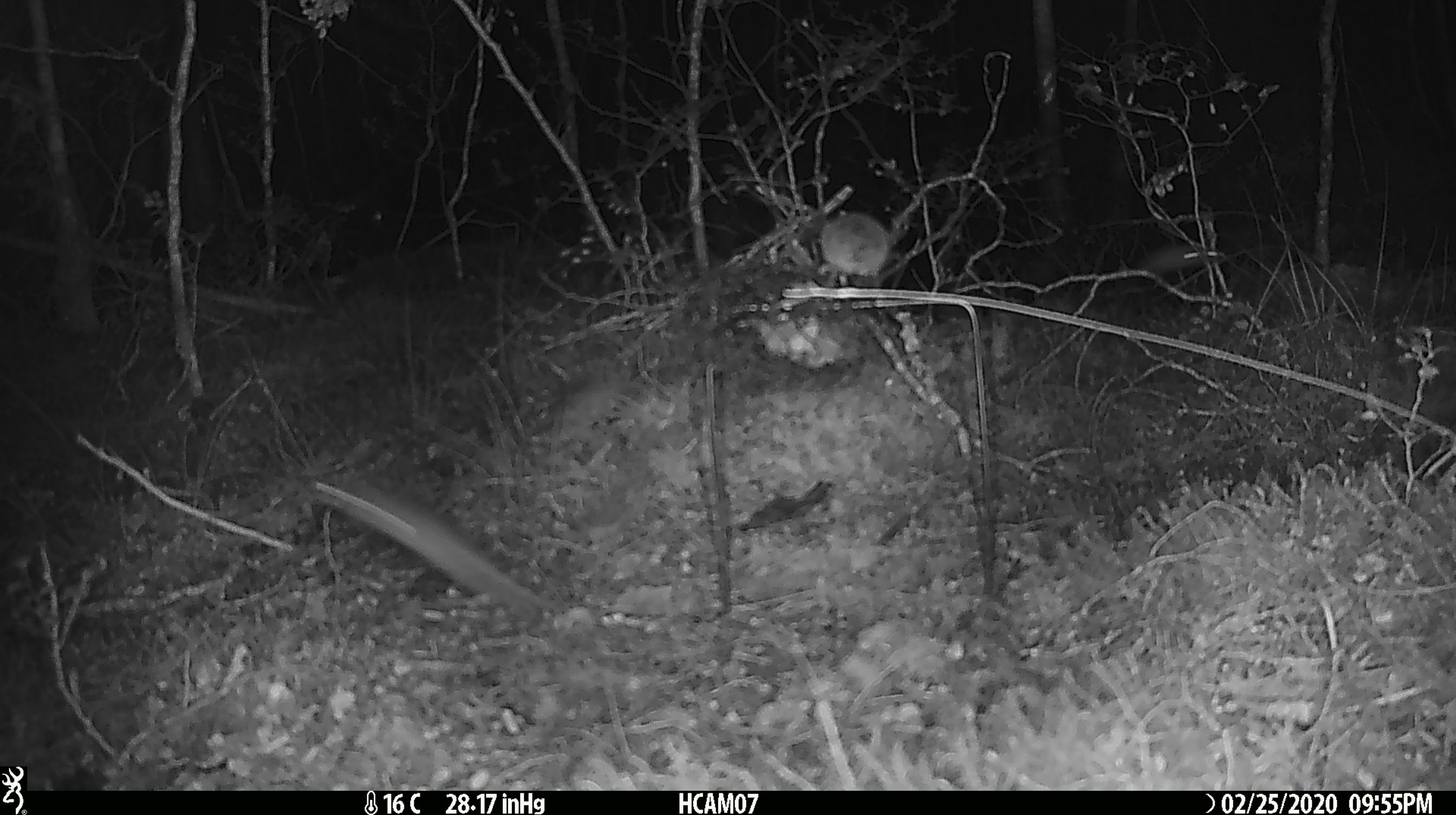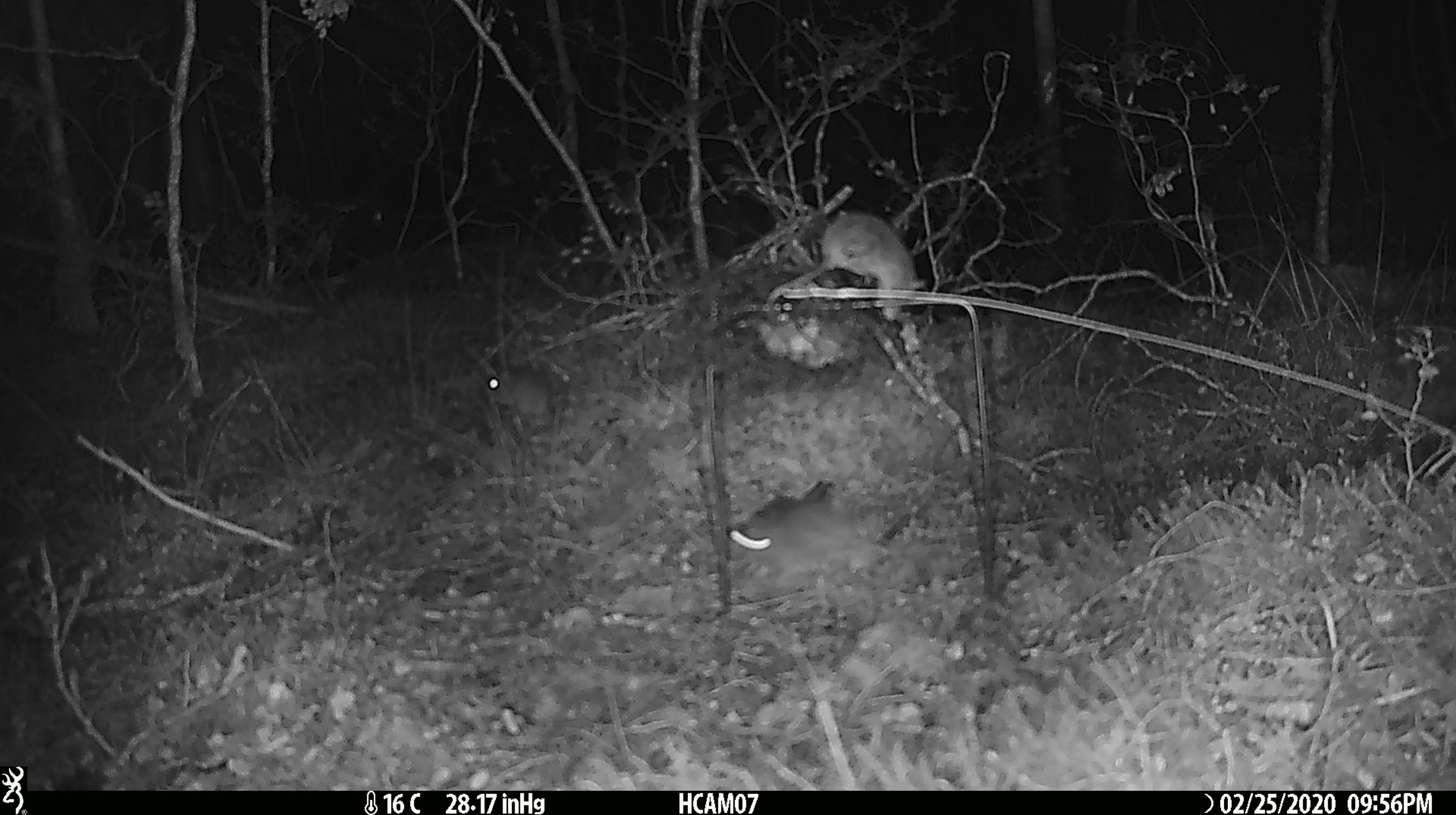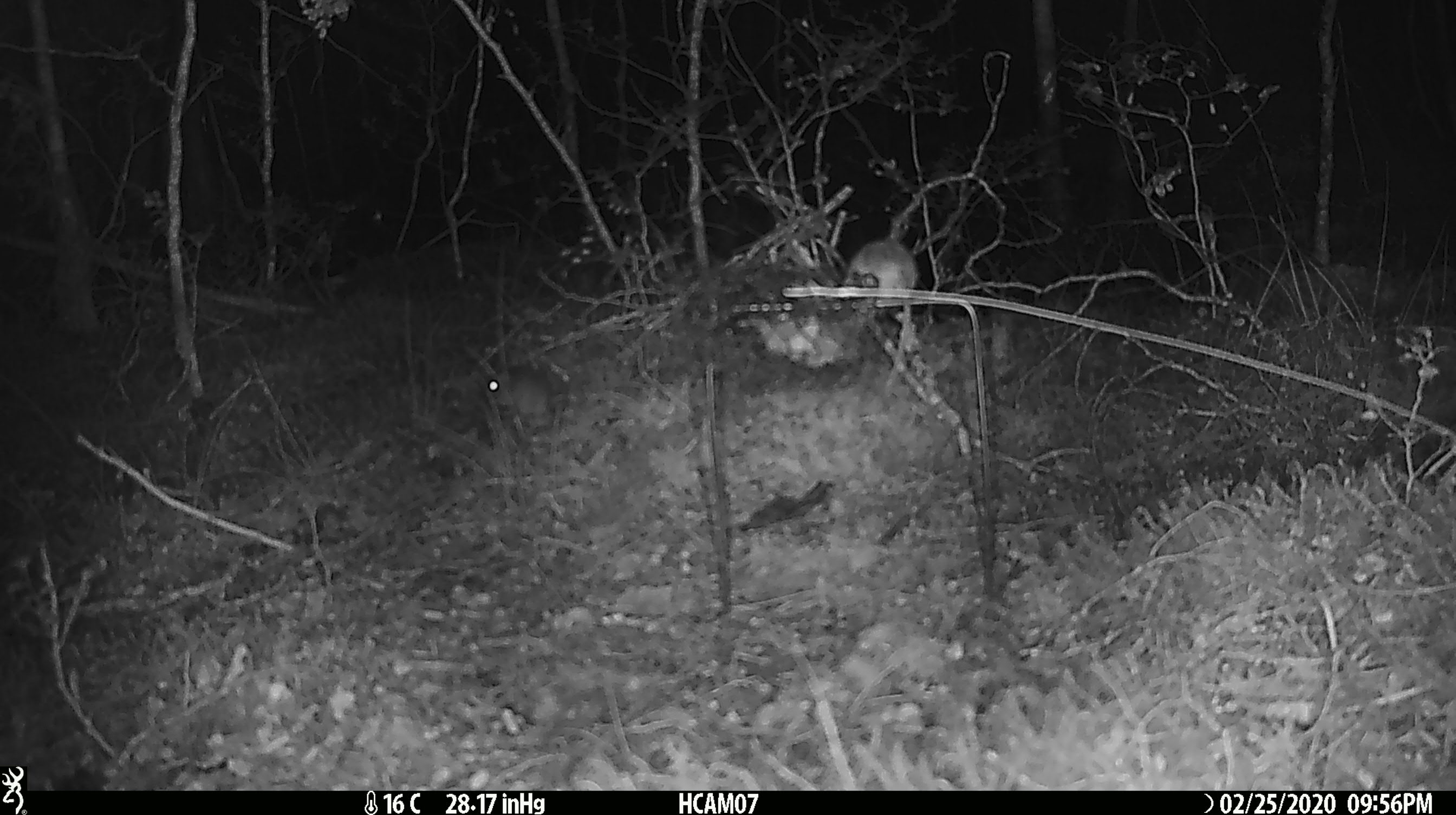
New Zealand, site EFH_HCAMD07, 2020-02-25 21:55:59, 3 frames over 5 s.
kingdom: Animalia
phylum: Chordata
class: Mammalia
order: Rodentia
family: Muridae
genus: Mus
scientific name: Mus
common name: mouse